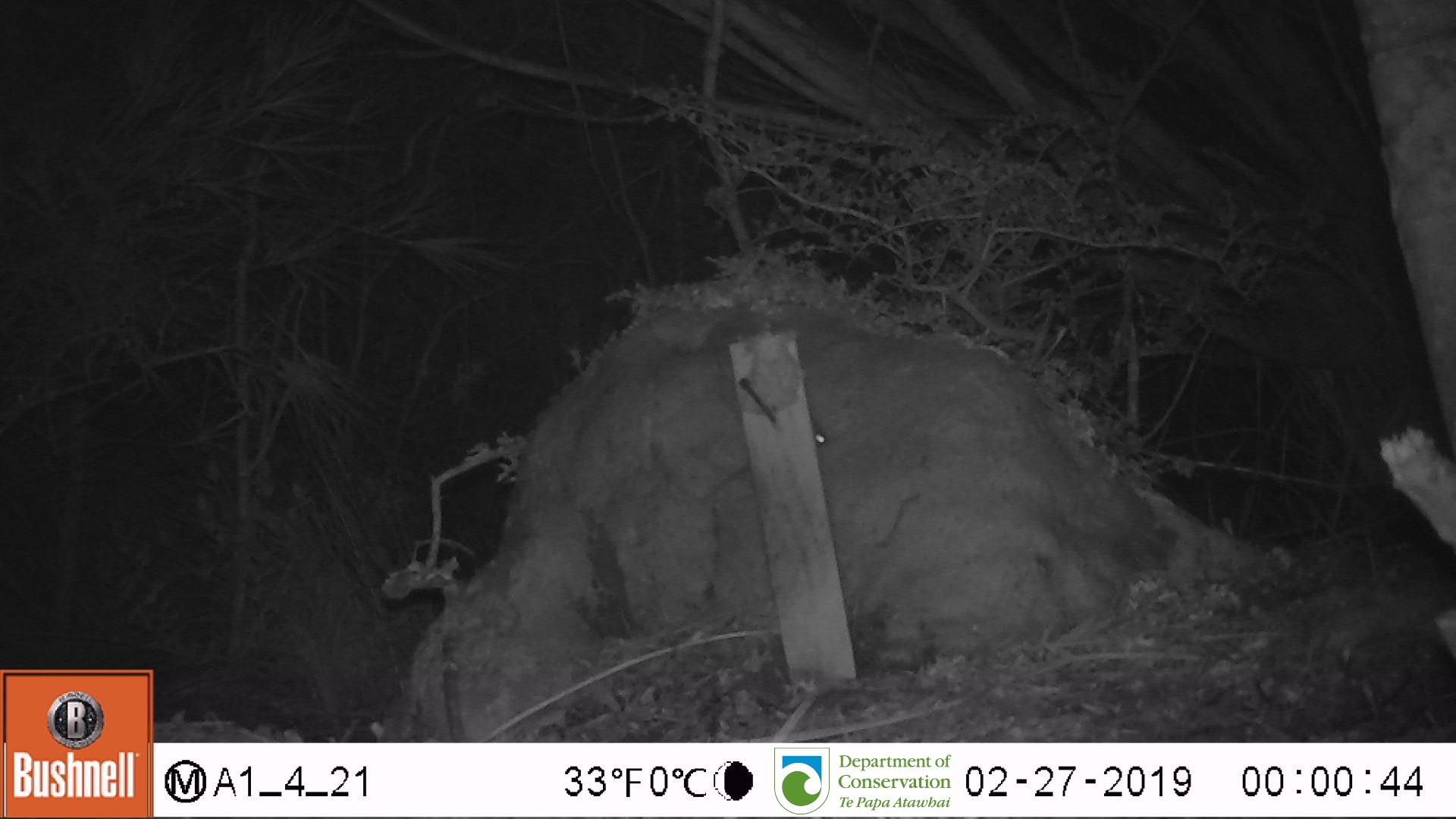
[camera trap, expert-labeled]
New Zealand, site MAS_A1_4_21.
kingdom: Animalia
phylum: Chordata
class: Mammalia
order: Rodentia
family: Muridae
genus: Mus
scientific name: Mus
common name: mouse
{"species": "mouse (Mus)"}